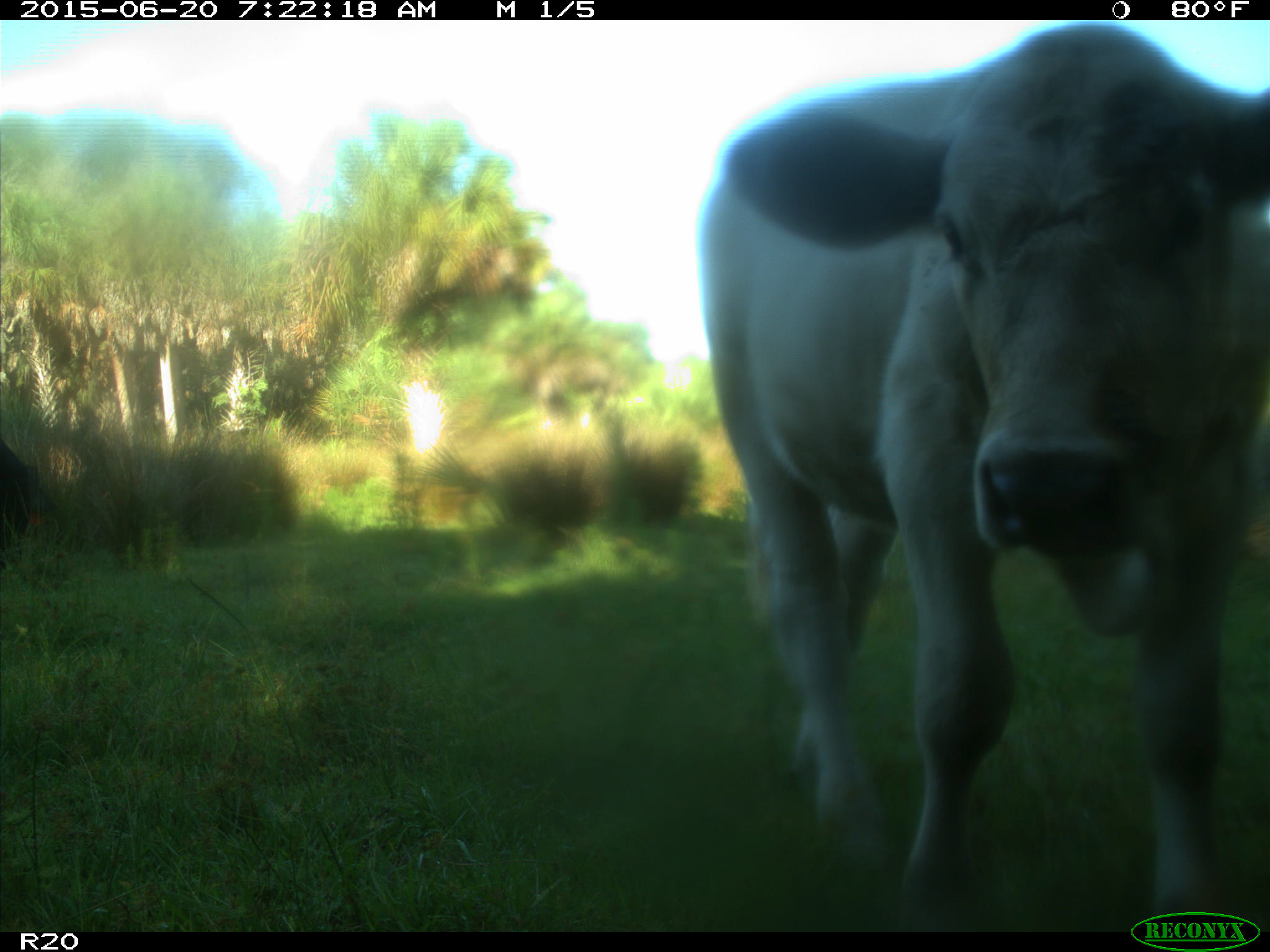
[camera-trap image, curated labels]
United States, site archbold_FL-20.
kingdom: Animalia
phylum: Chordata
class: Mammalia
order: Artiodactyla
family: Bovidae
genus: Bos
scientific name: Bos taurus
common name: domestic cow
Bos taurus (domestic cow).